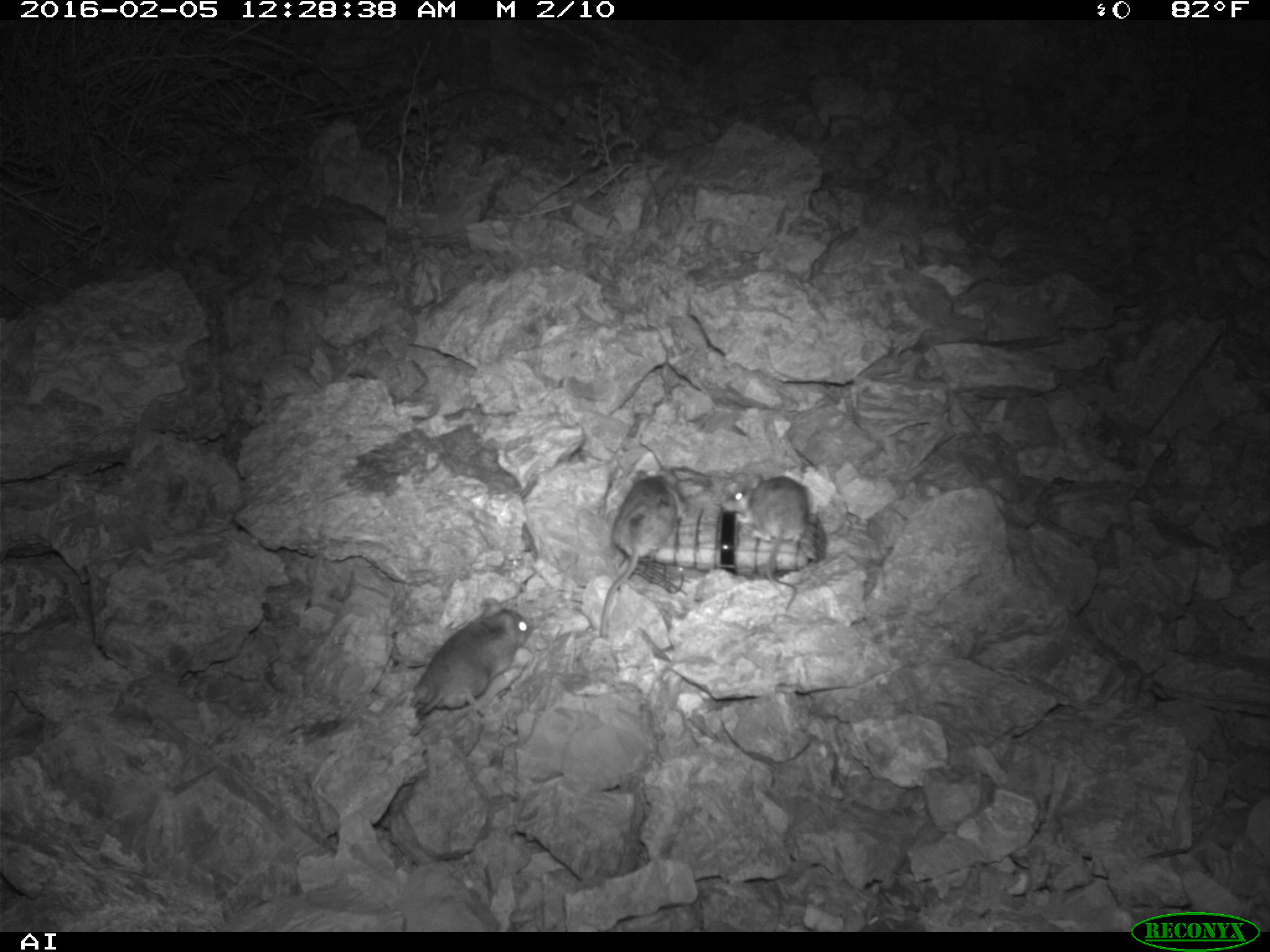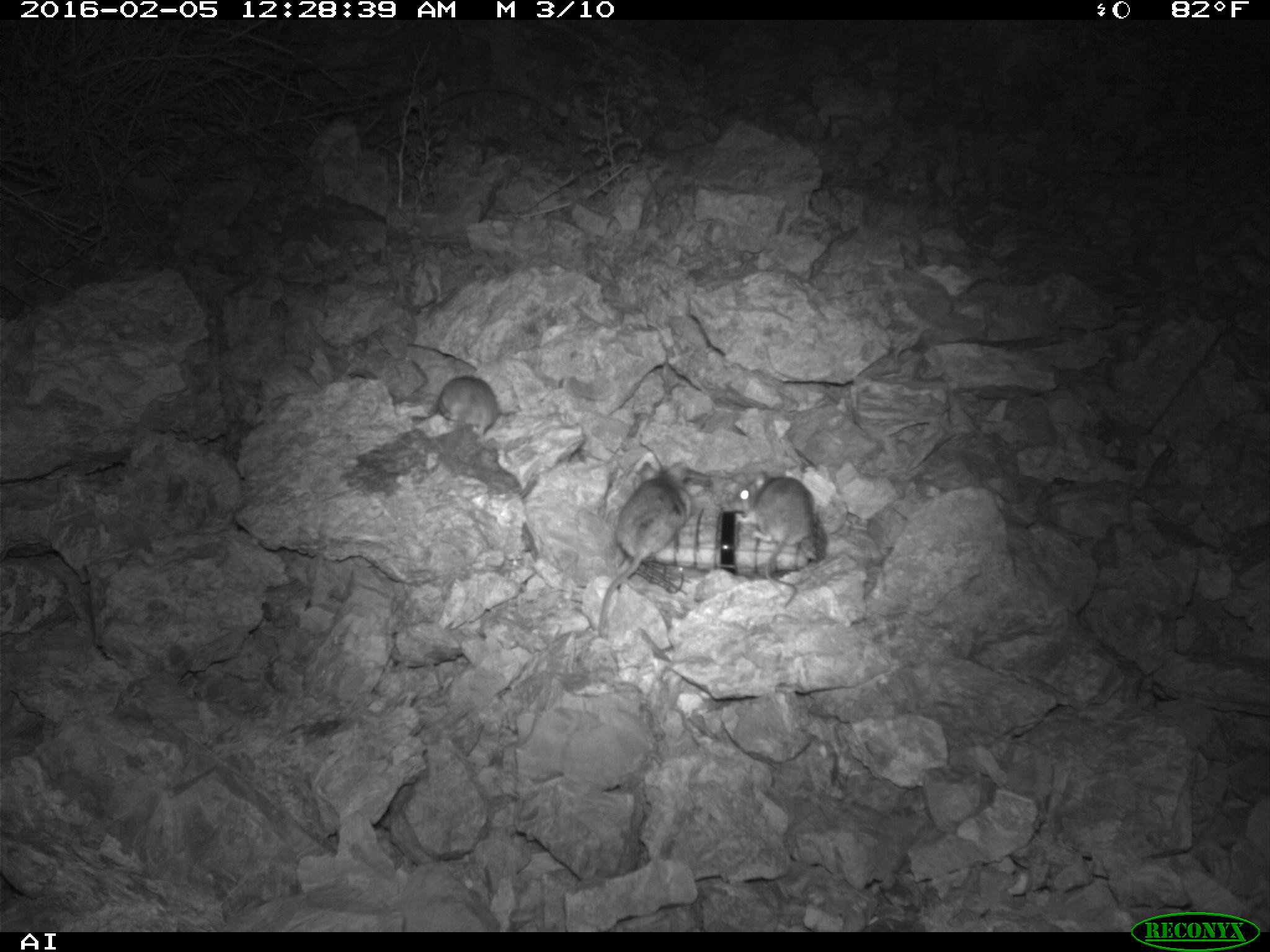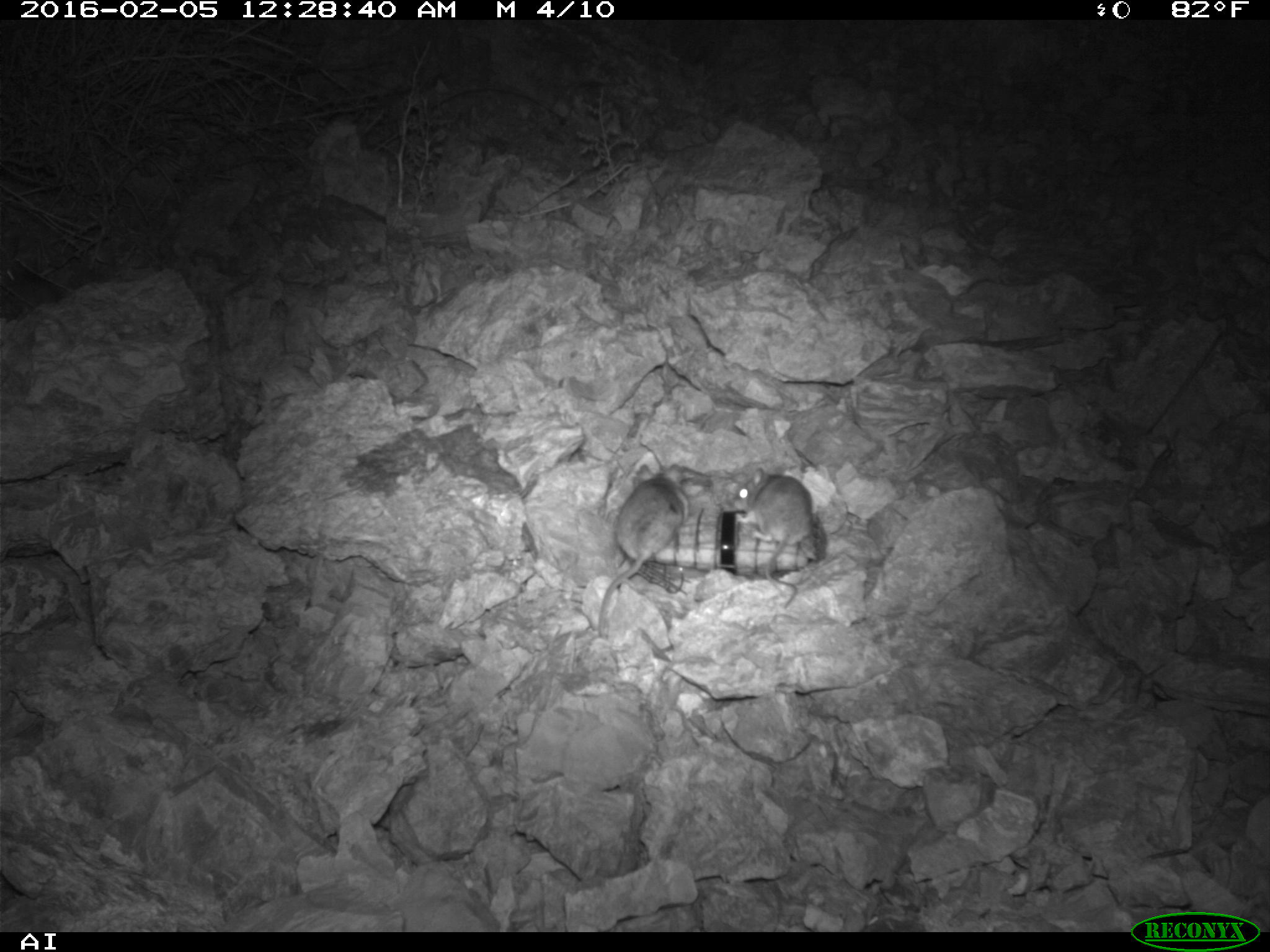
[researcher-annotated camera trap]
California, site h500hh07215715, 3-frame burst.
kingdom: Animalia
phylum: Chordata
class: Mammalia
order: Rodentia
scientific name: Rodentia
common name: rodent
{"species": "rodent (Rodentia)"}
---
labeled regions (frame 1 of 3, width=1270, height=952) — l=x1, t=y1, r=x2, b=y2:
rodent: l=404, t=596, r=532, b=738; l=580, t=467, r=679, b=639; l=718, t=469, r=819, b=612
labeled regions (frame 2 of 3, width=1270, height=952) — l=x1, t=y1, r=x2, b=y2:
rodent: l=593, t=458, r=692, b=643; l=735, t=472, r=817, b=609; l=435, t=376, r=498, b=460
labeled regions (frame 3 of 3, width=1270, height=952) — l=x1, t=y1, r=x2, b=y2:
rodent: l=597, t=463, r=690, b=638; l=734, t=466, r=813, b=609